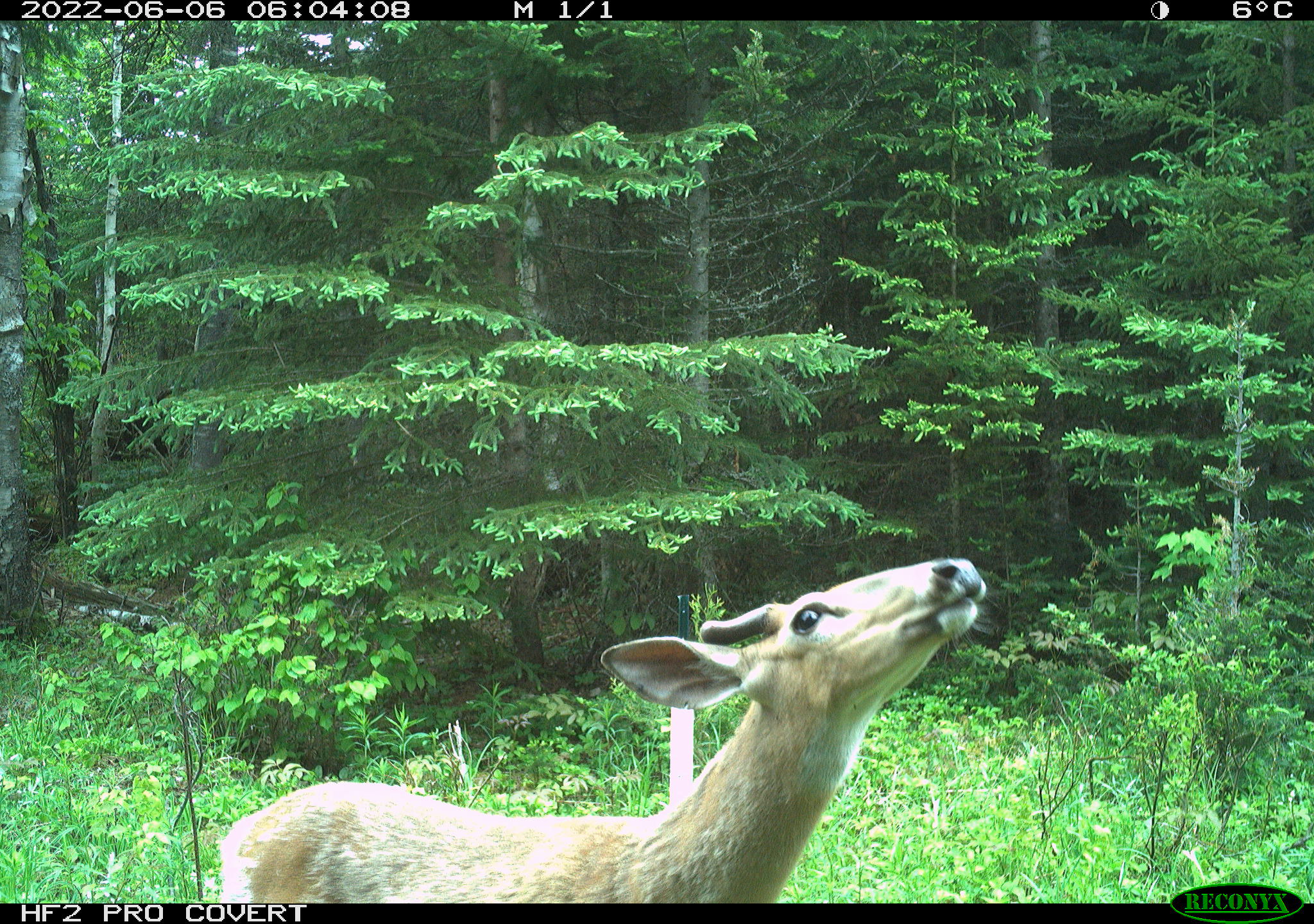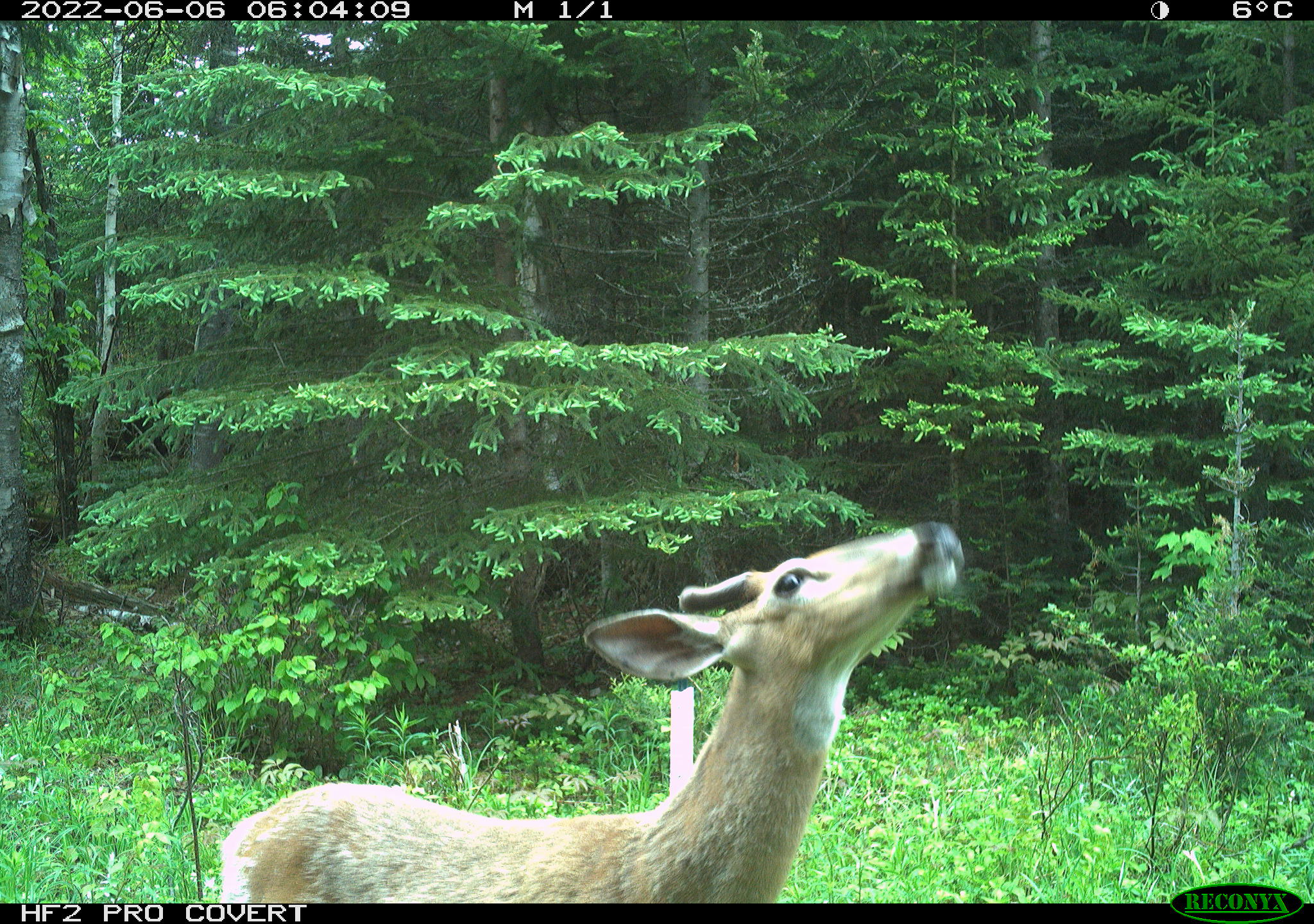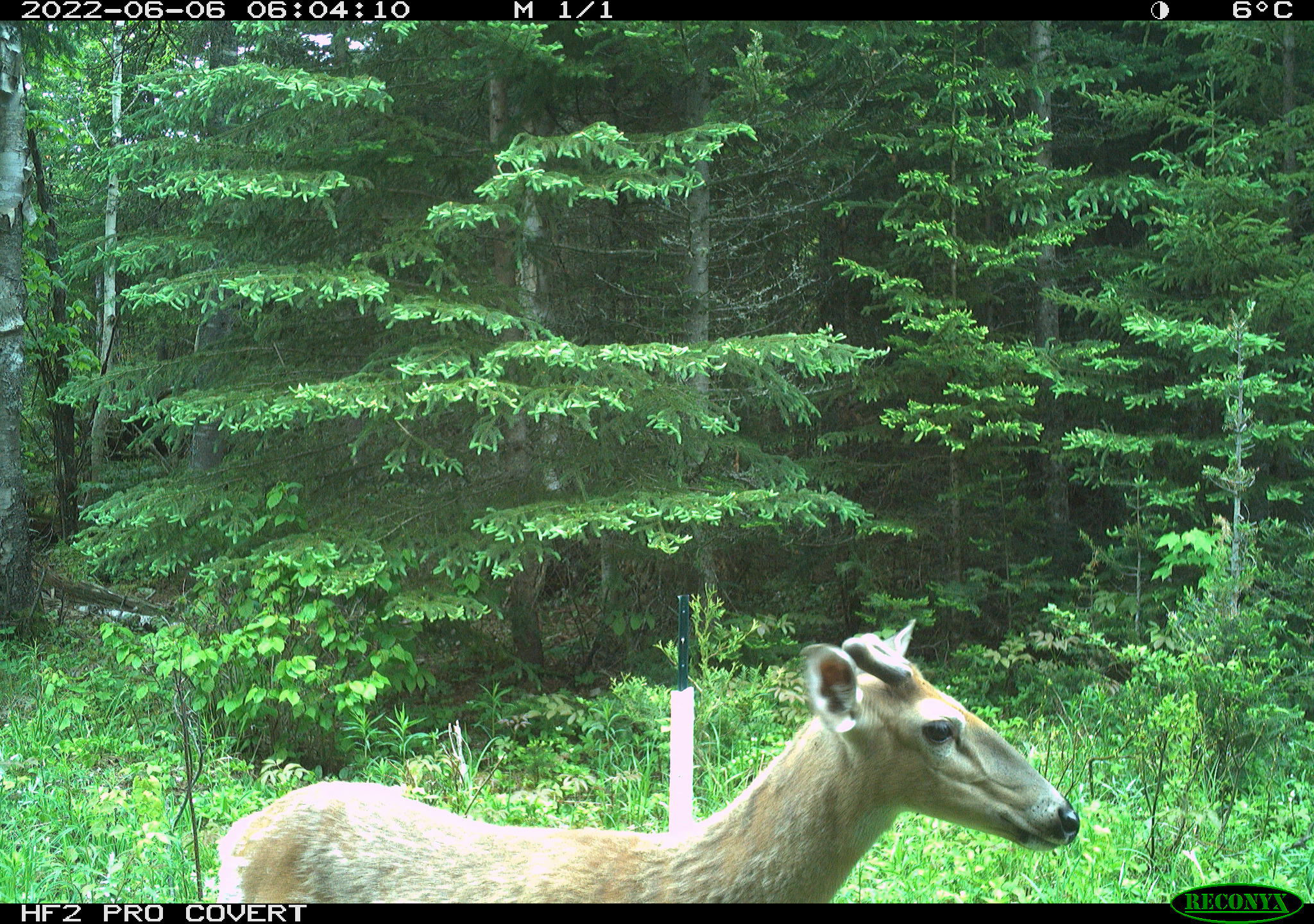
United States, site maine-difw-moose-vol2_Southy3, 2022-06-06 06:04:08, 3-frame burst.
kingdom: Animalia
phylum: Chordata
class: Mammalia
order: Artiodactyla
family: Cervidae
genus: Odocoileus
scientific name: Odocoileus virginianus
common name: white-tailed deer